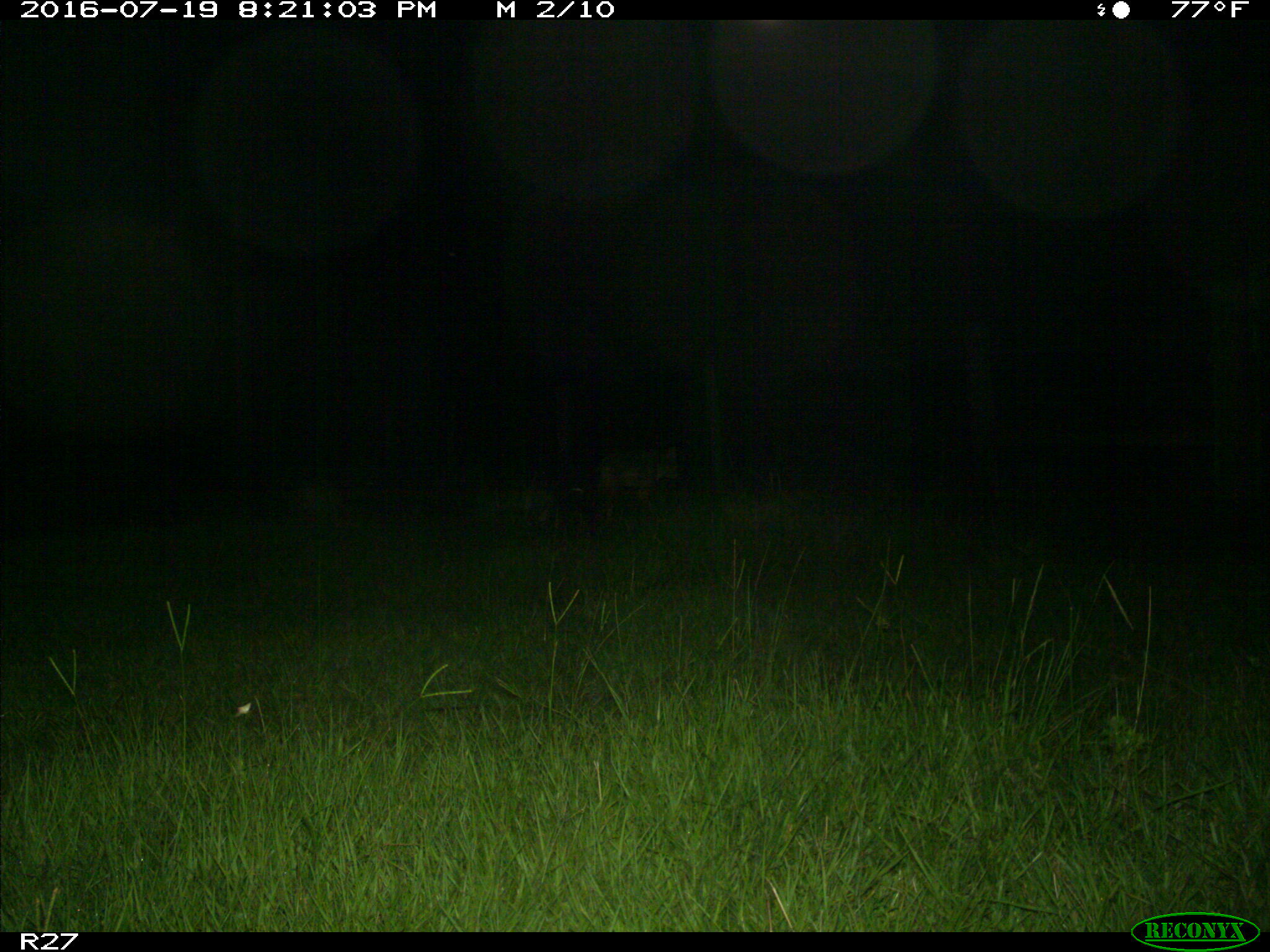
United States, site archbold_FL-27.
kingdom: Animalia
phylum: Chordata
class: Mammalia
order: Carnivora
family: Canidae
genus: Canis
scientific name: Canis latrans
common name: coyote